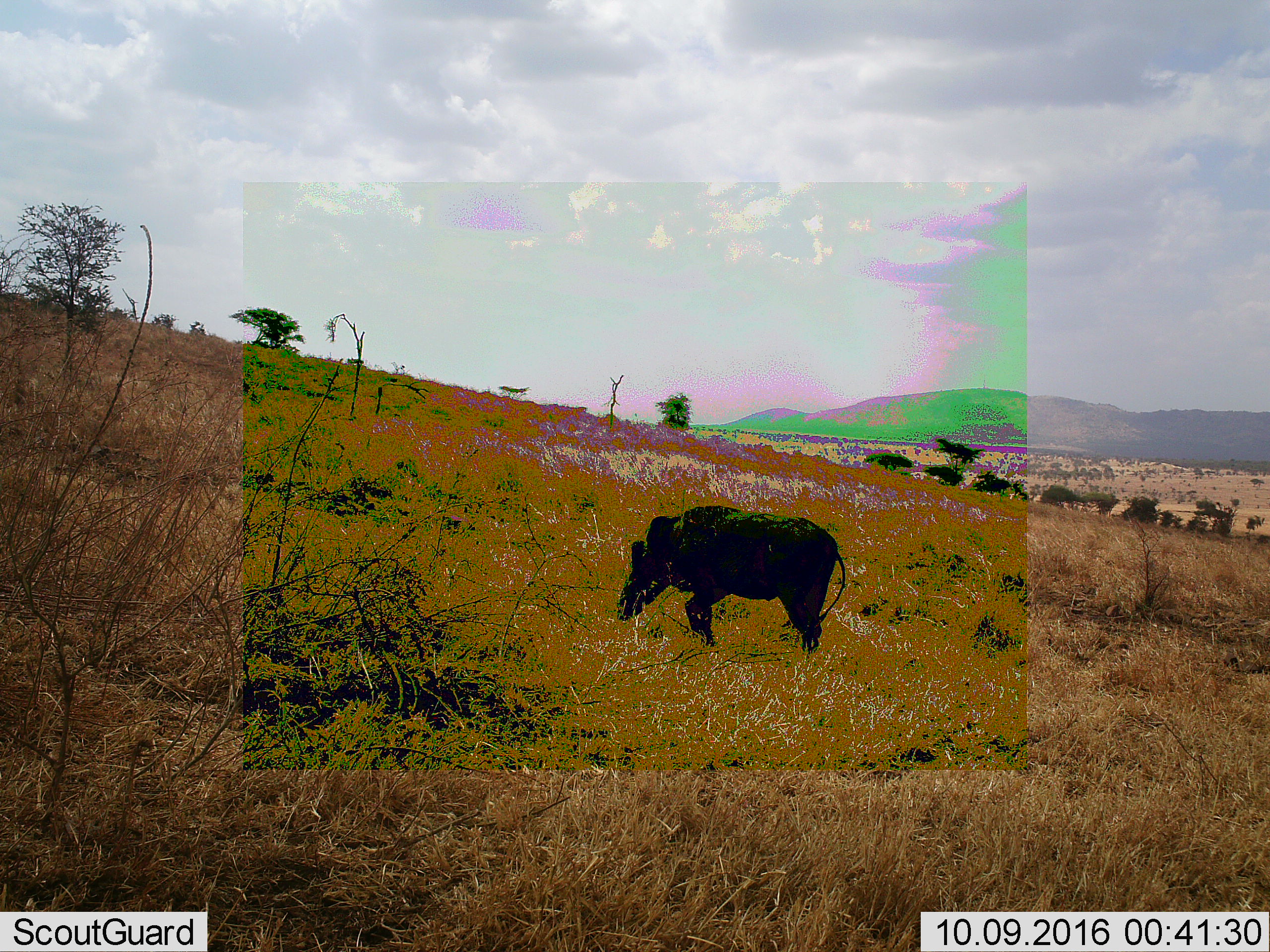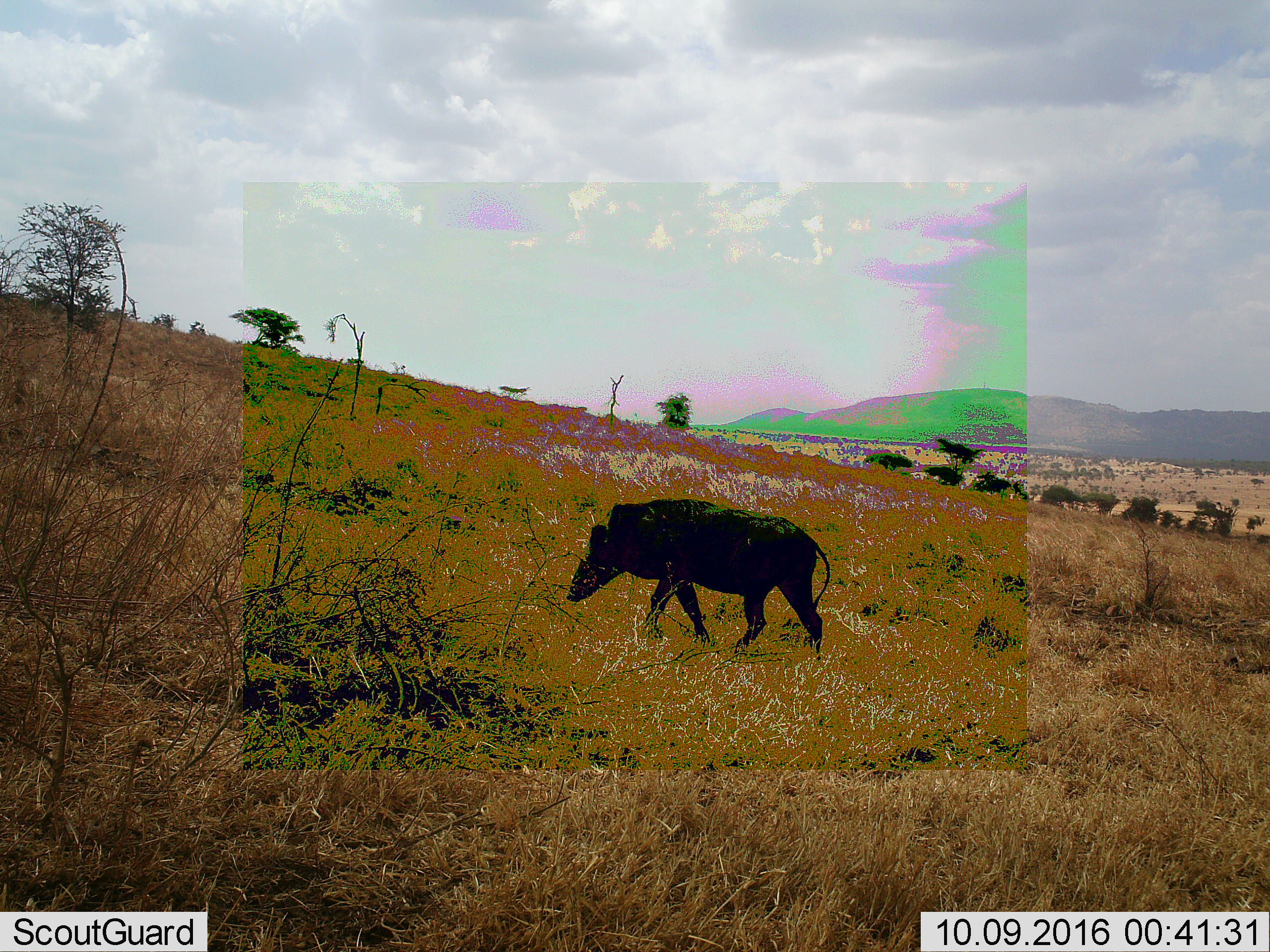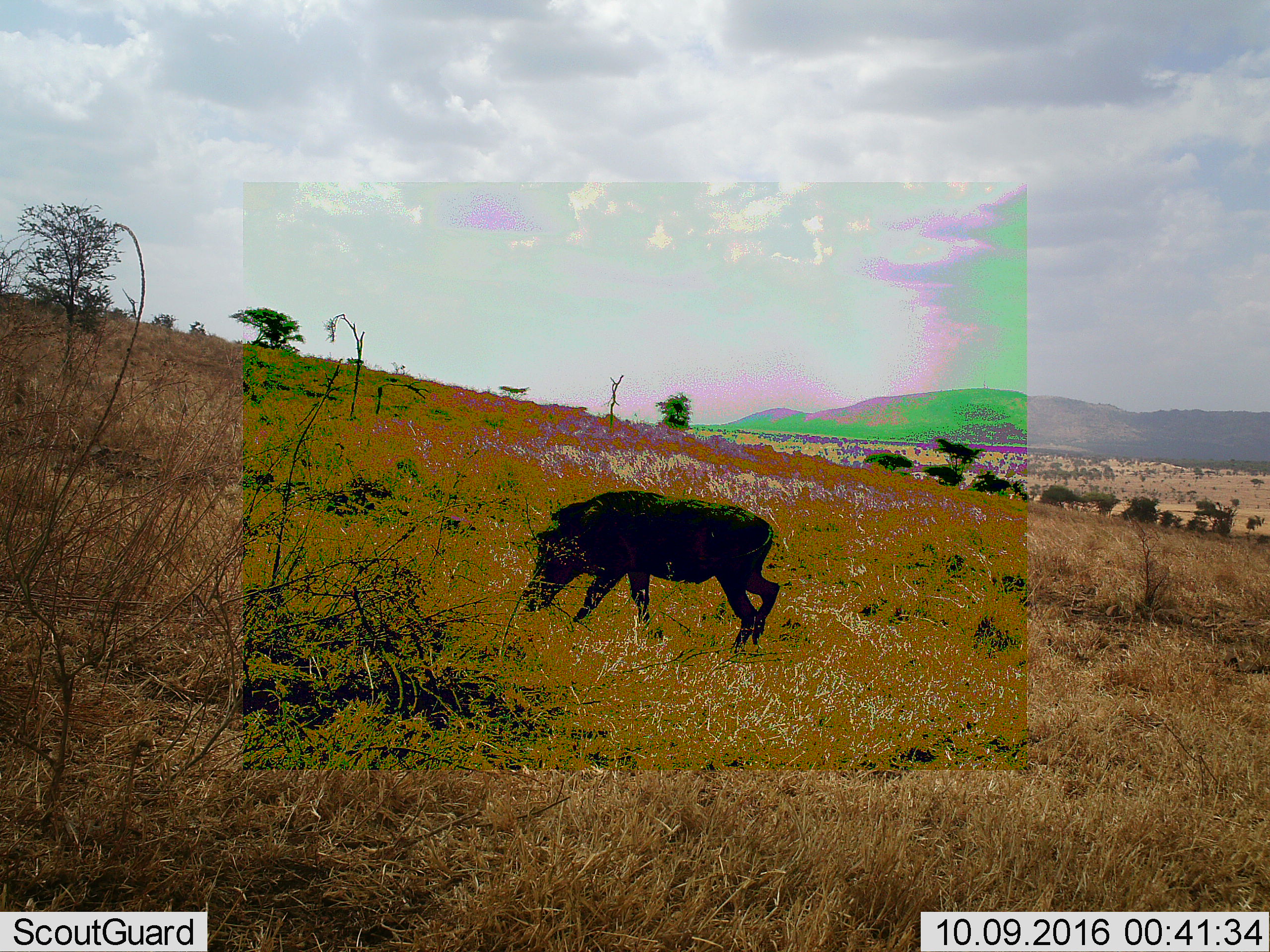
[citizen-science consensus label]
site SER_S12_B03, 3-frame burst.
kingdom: Animalia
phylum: Chordata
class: Mammalia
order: Artiodactyla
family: Suidae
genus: Phacochoerus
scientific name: Phacochoerus africanus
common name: warthog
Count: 1.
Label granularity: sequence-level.